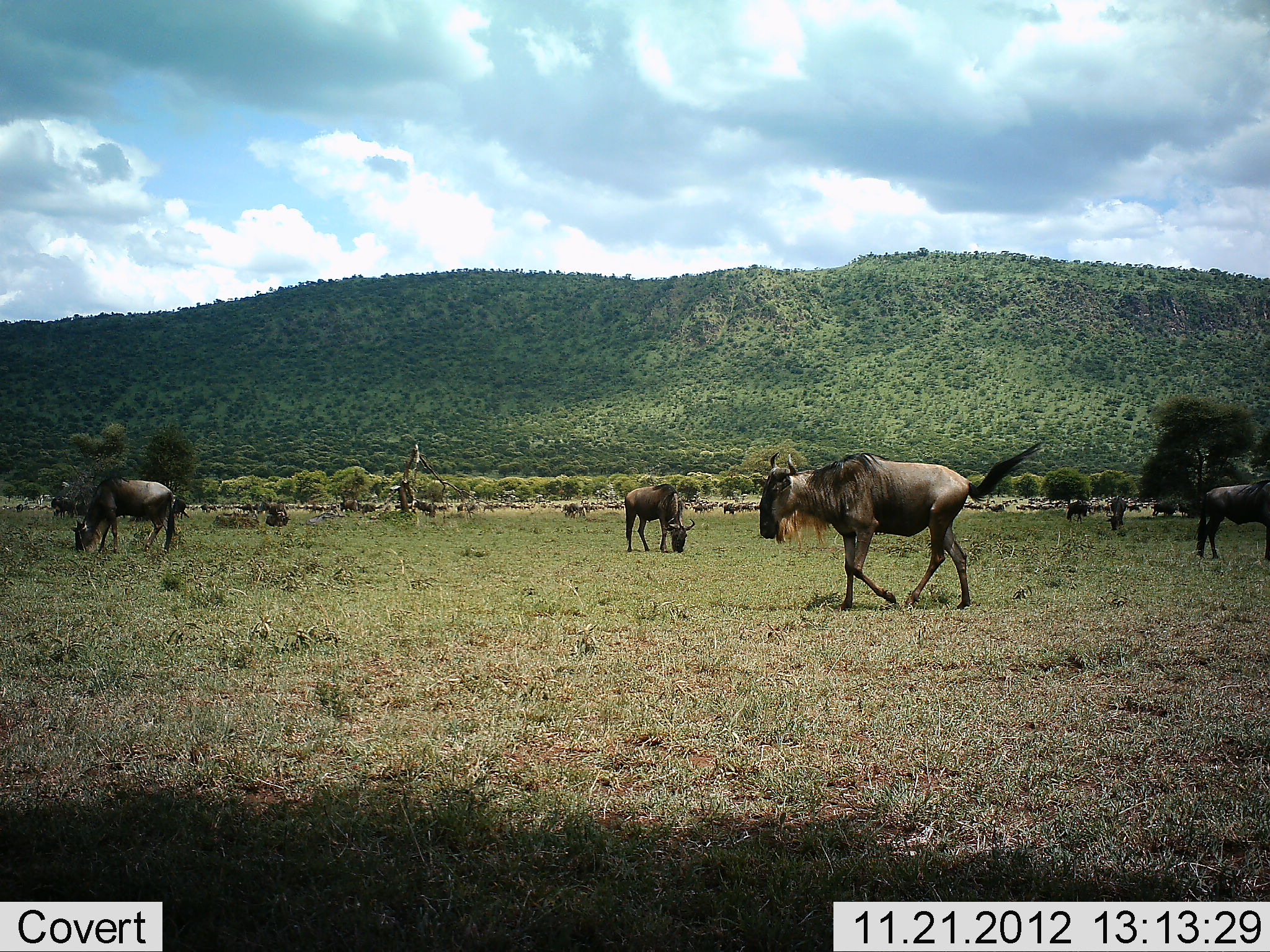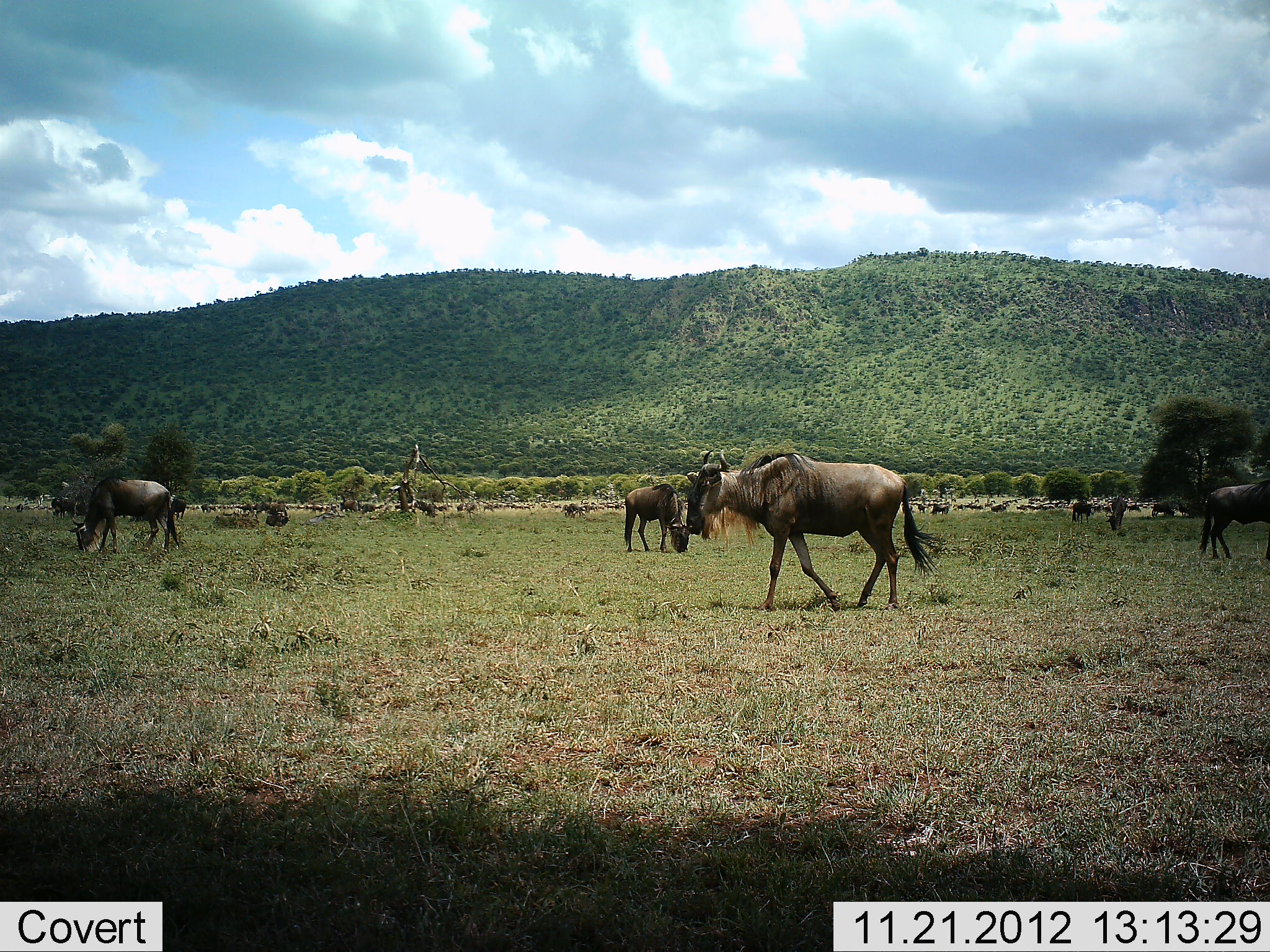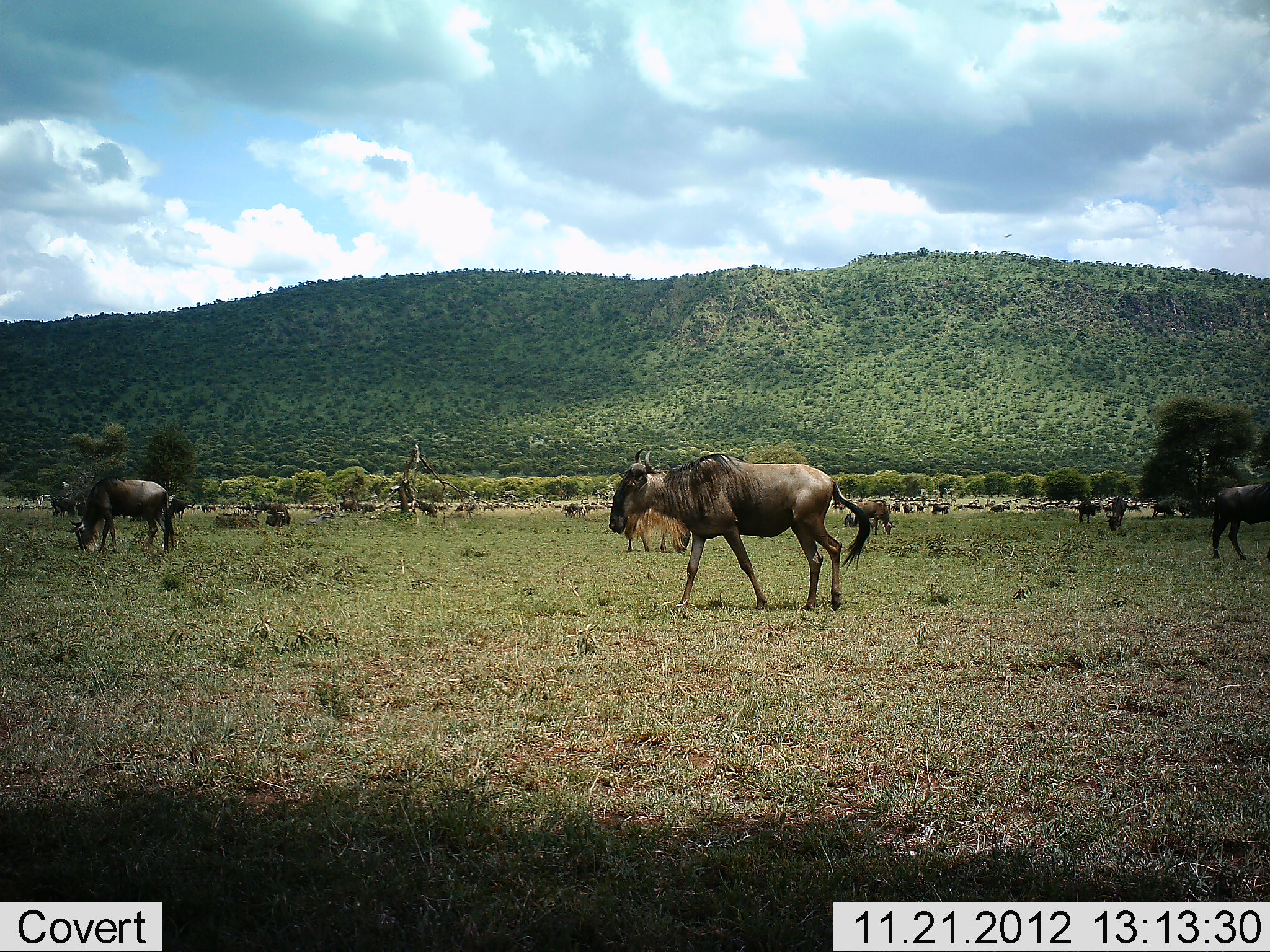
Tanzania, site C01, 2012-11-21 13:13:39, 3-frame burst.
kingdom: Animalia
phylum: Chordata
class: Mammalia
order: Artiodactyla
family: Bovidae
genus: Connochaetes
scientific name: Connochaetes taurinus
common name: blue wildebeest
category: wildebeest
Wildebeest (blue wildebeest) (Connochaetes taurinus), count 11-50. Behavior (volunteer vote fractions): standing 64%, resting 7%, moving 100%, interacting 0%. Young present (vote fraction): 0%. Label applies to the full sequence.